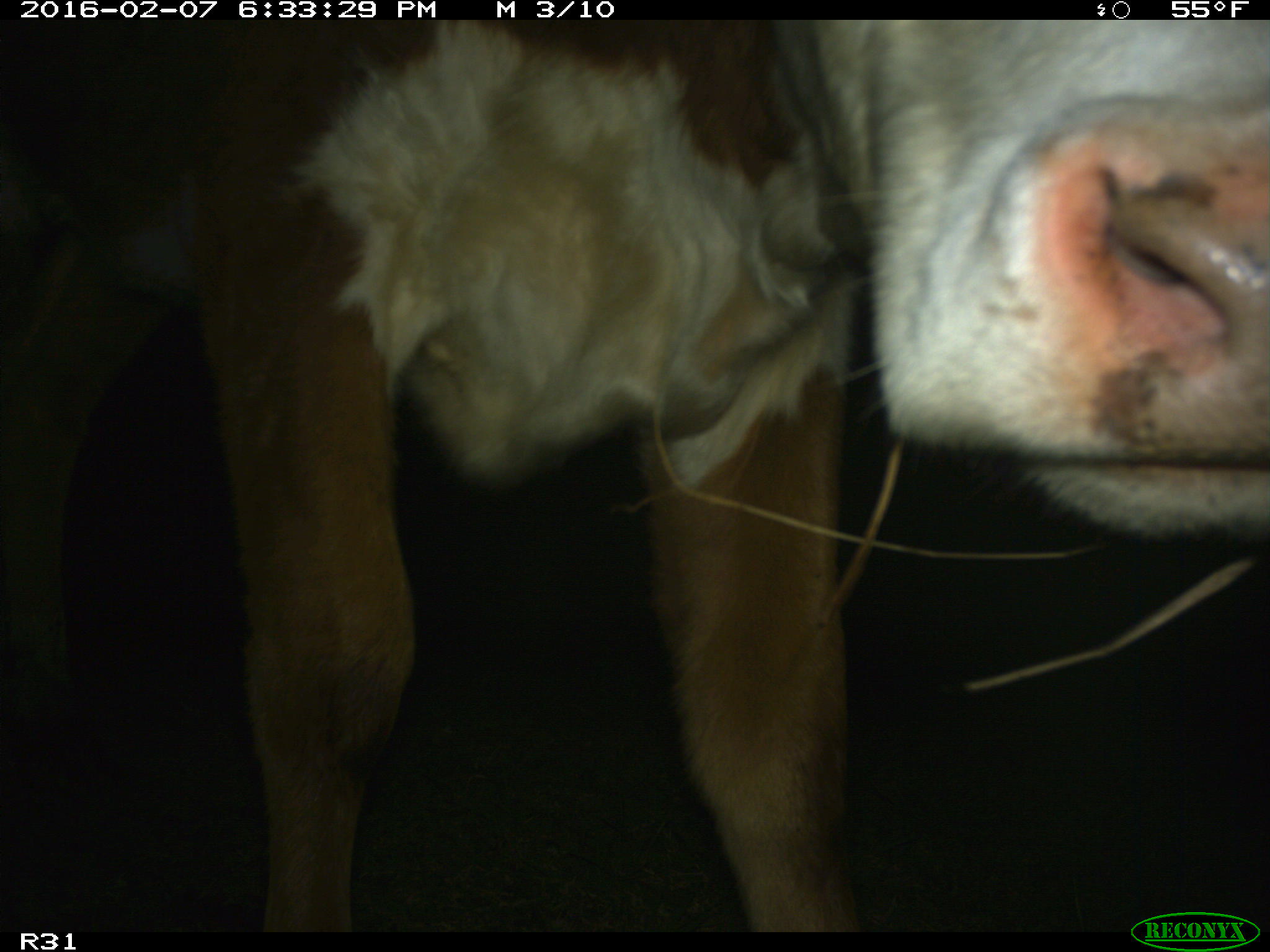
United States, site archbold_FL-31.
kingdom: Animalia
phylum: Chordata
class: Mammalia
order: Artiodactyla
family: Bovidae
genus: Bos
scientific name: Bos taurus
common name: domestic cow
Bos taurus (domestic cow).